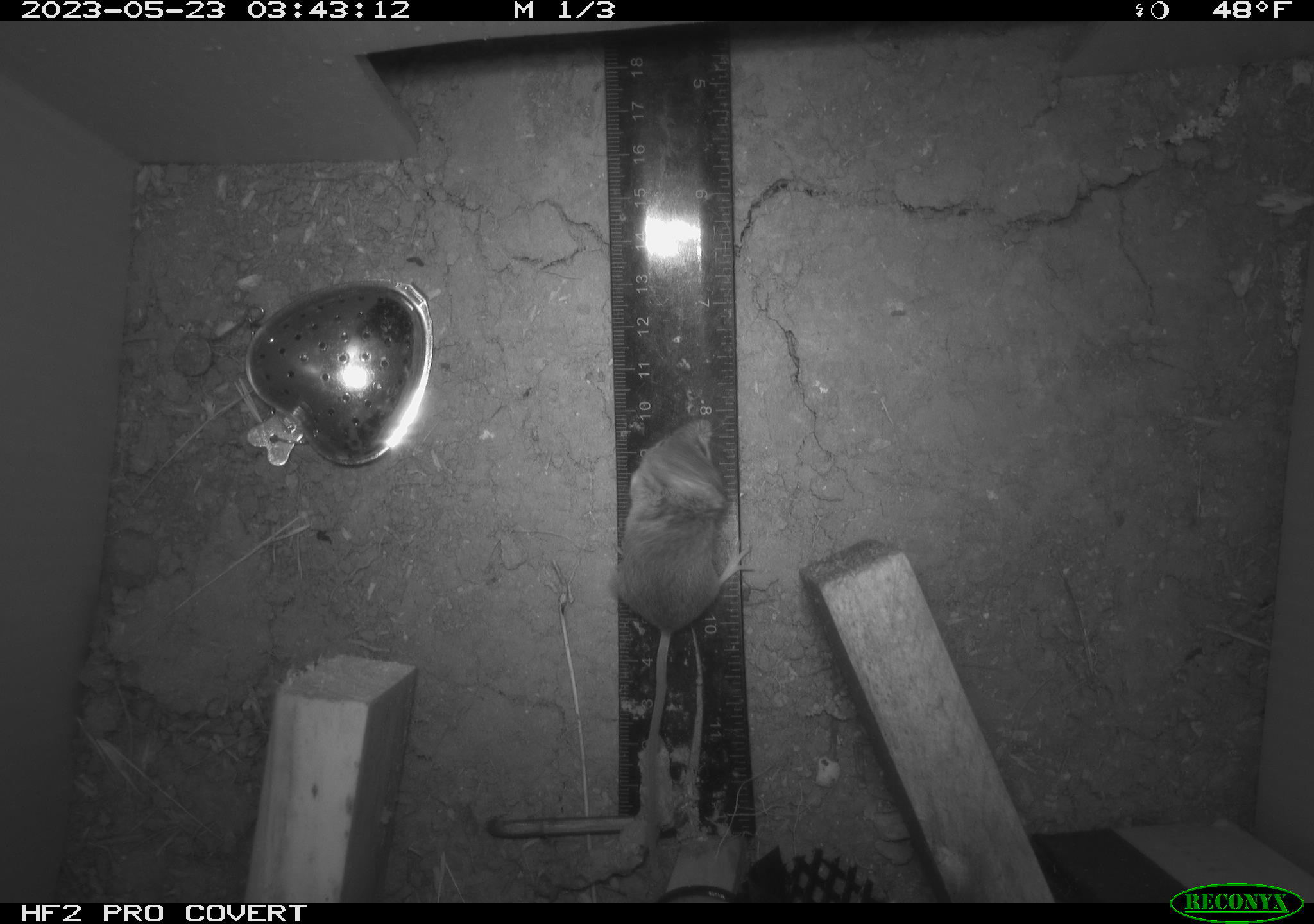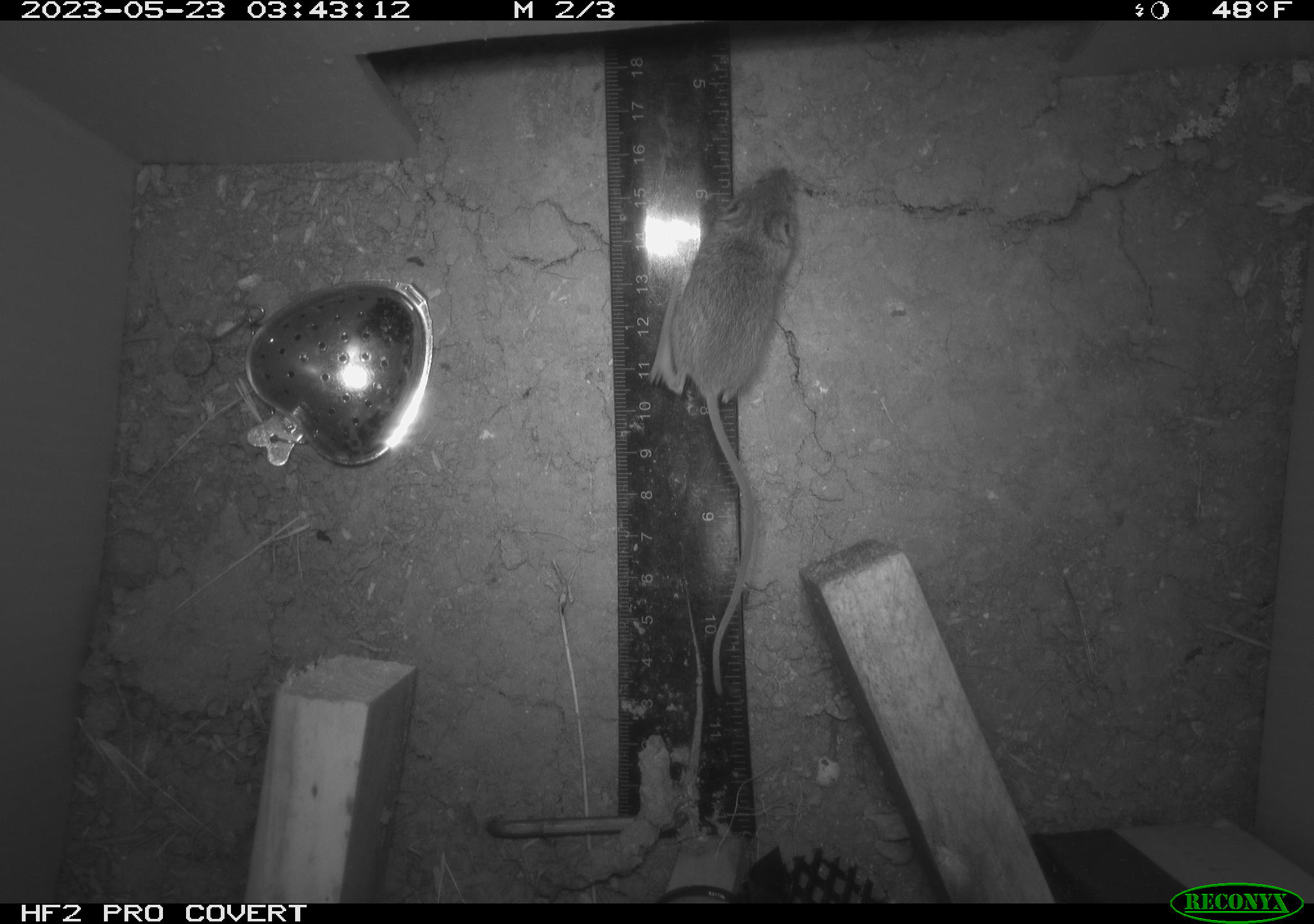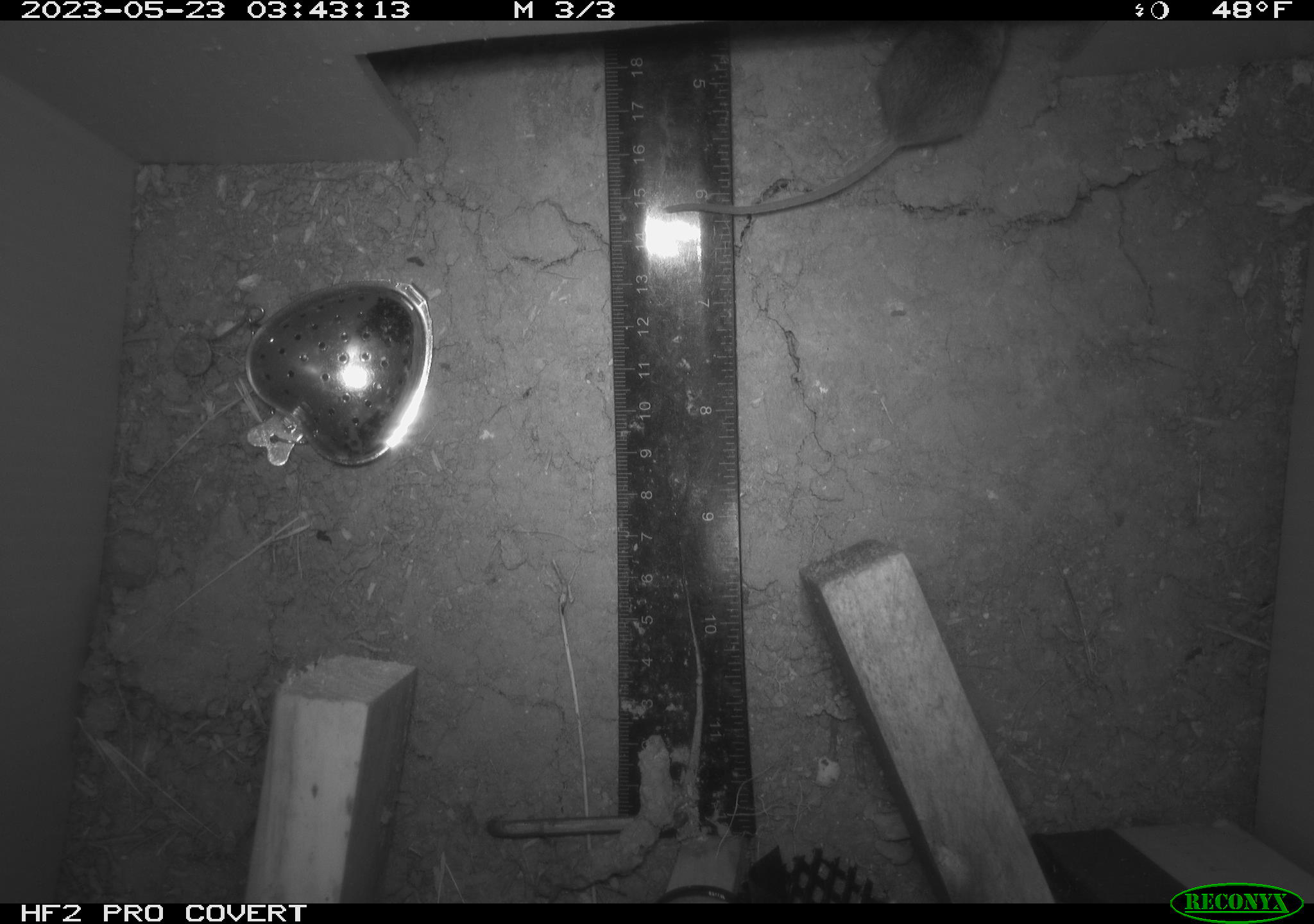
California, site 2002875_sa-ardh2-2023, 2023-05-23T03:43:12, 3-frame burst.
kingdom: Animalia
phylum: Chordata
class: Mammalia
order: Rodentia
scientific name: Rodentia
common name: mouse species